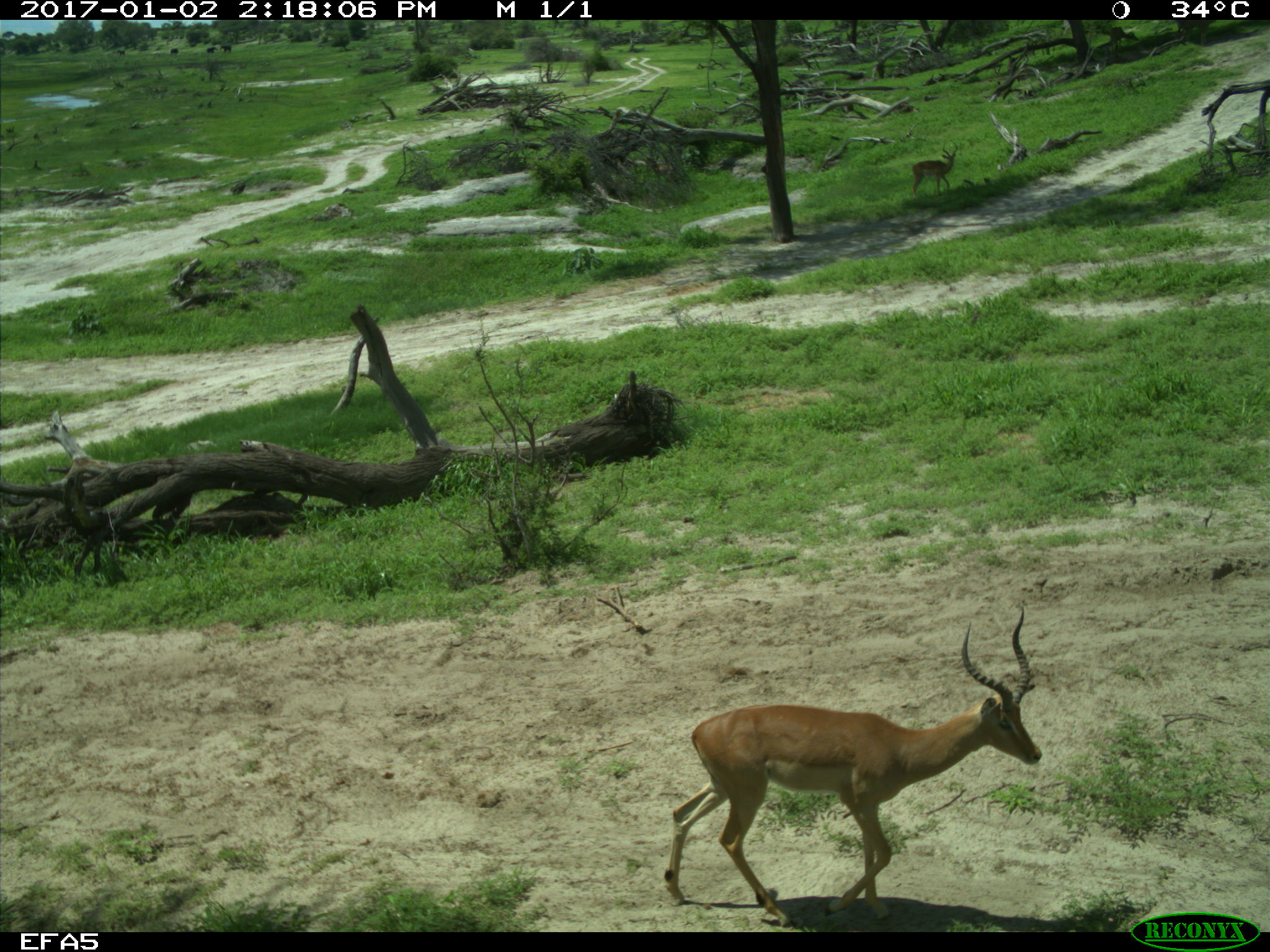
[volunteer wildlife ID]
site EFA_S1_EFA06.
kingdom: Animalia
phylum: Chordata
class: Mammalia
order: Proboscidea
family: Elephantidae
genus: Loxodonta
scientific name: Loxodonta africana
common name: african bush elephant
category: elephant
Elephant (african bush elephant) (Loxodonta africana), count 4. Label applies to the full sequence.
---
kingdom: Animalia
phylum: Chordata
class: Mammalia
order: Artiodactyla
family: Bovidae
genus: Aepyceros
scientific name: Aepyceros melampus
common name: impala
Impala (Aepyceros melampus), count 2. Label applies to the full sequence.